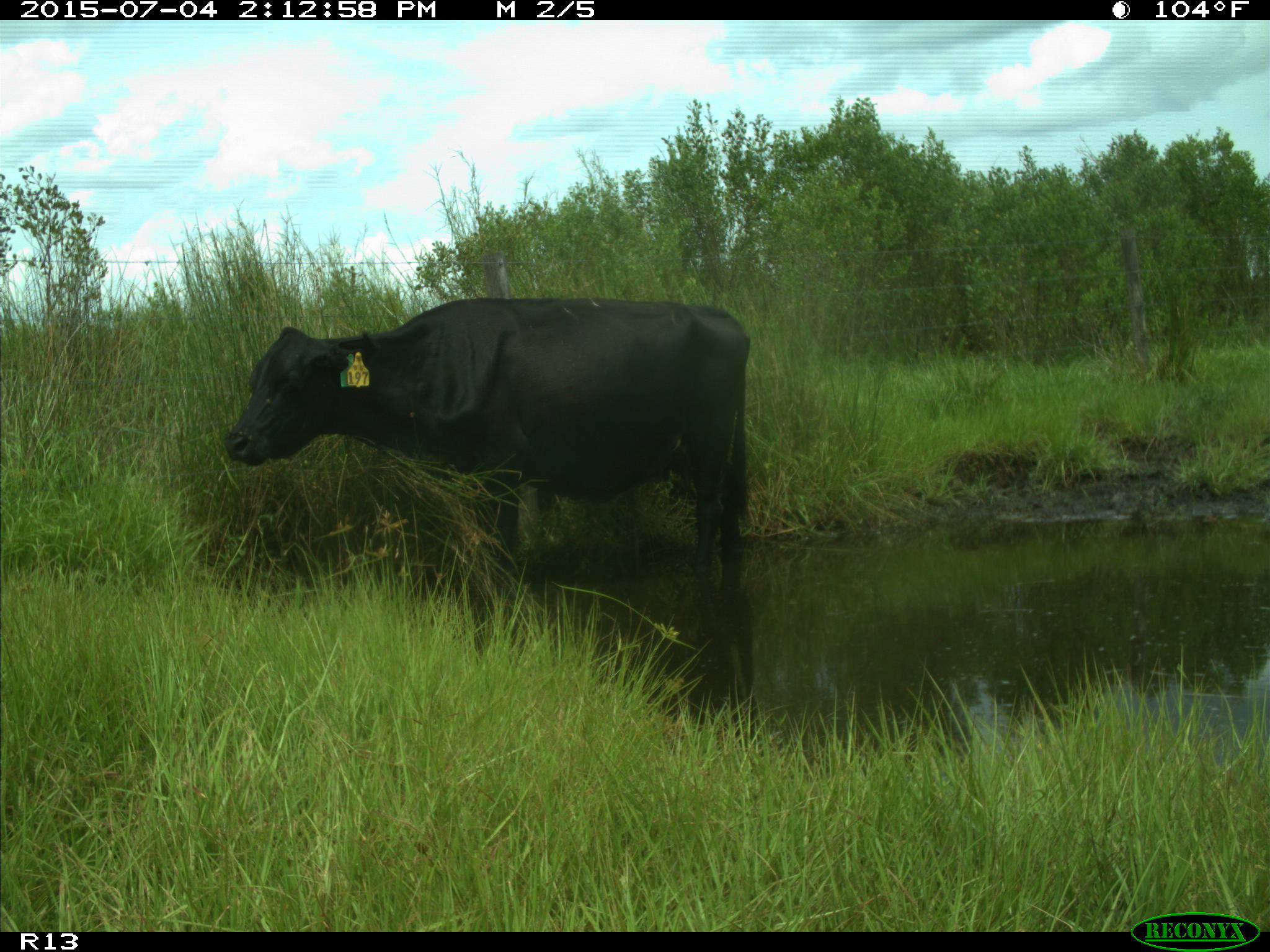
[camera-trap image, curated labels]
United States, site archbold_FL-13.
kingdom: Animalia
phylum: Chordata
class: Mammalia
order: Artiodactyla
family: Bovidae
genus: Bos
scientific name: Bos taurus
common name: domestic cow